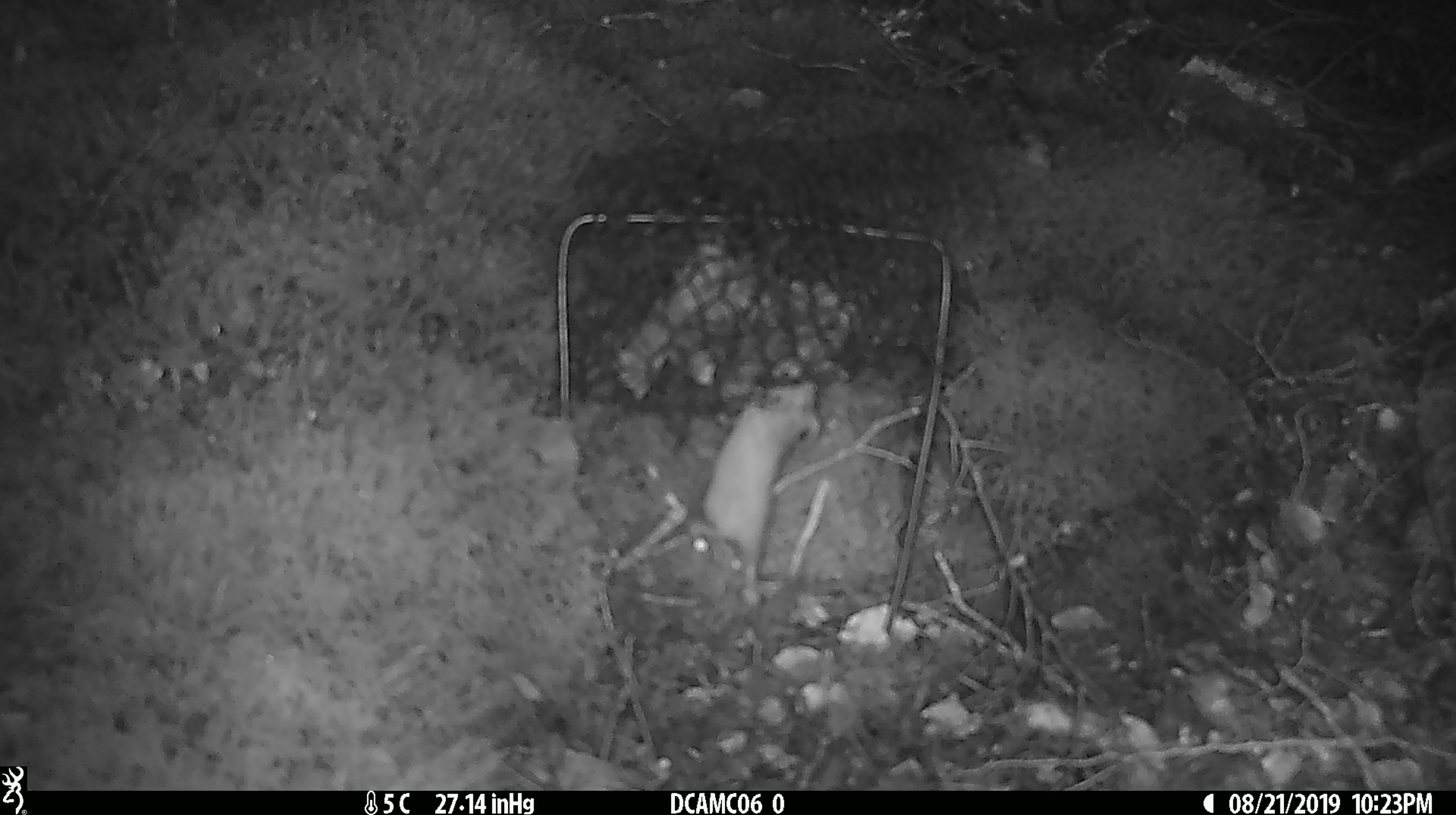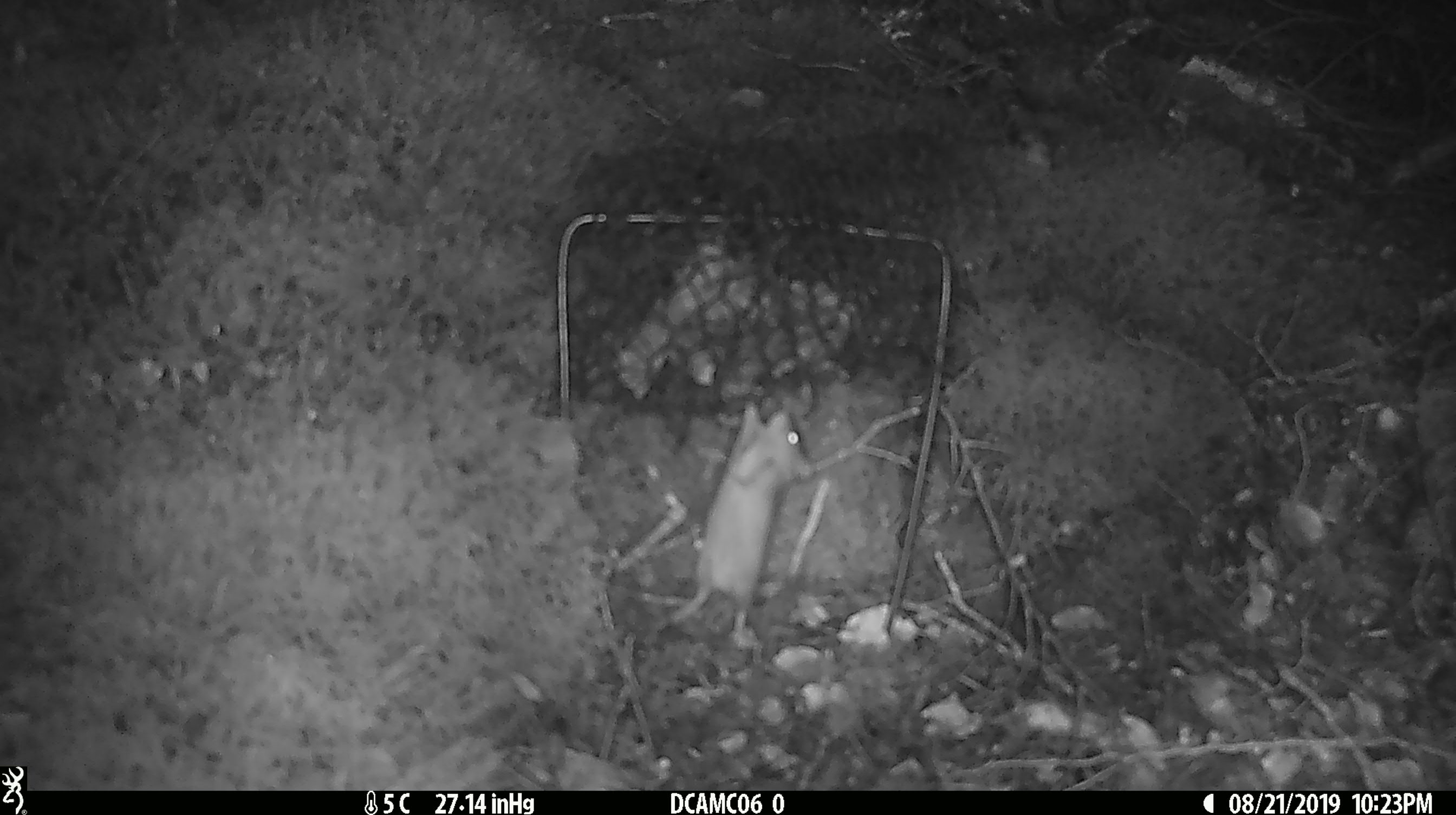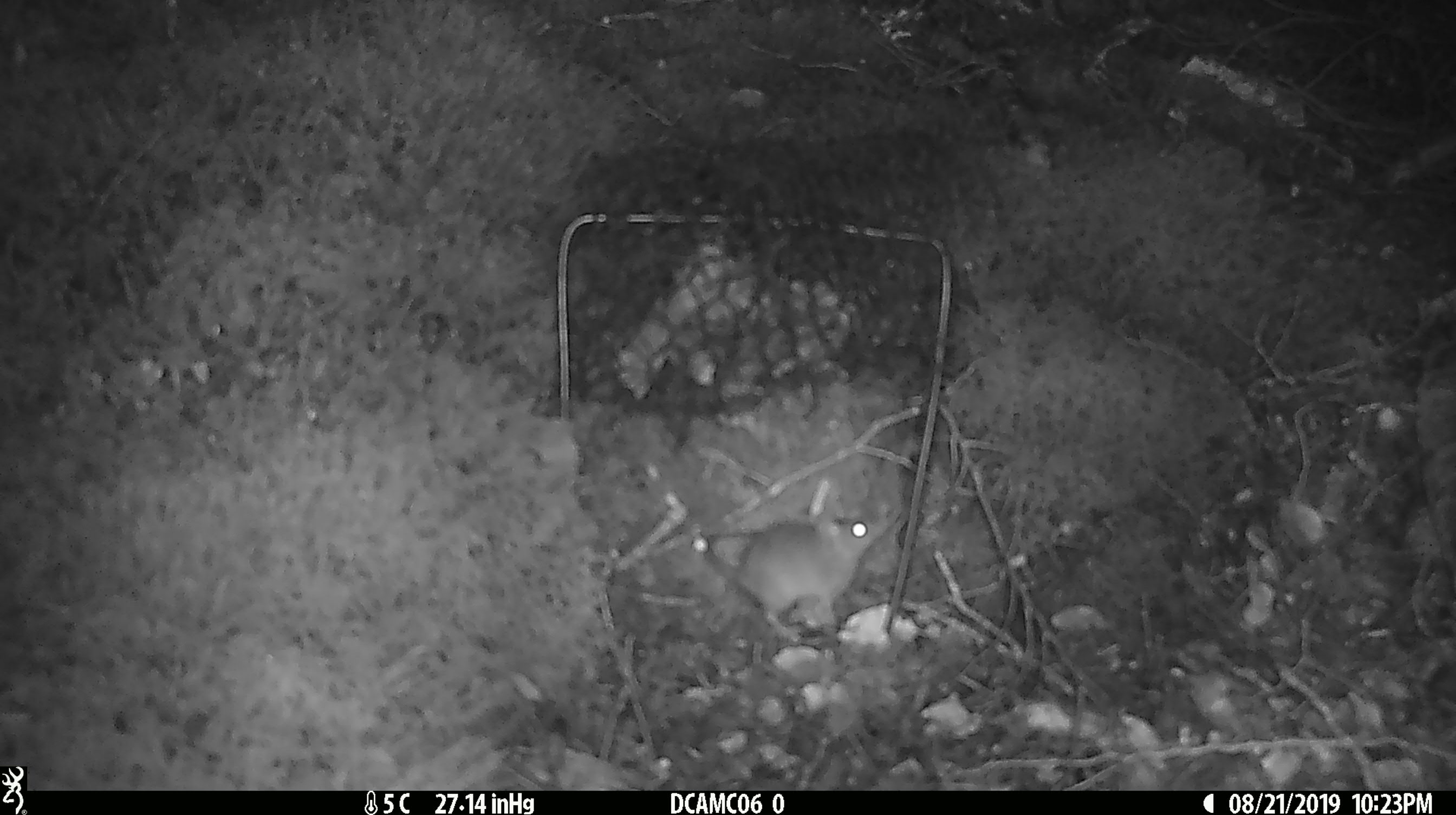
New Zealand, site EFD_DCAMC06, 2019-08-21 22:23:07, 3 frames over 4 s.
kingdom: Animalia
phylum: Chordata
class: Mammalia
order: Rodentia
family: Muridae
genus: Mus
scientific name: Mus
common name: mouse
Mouse (Mus).